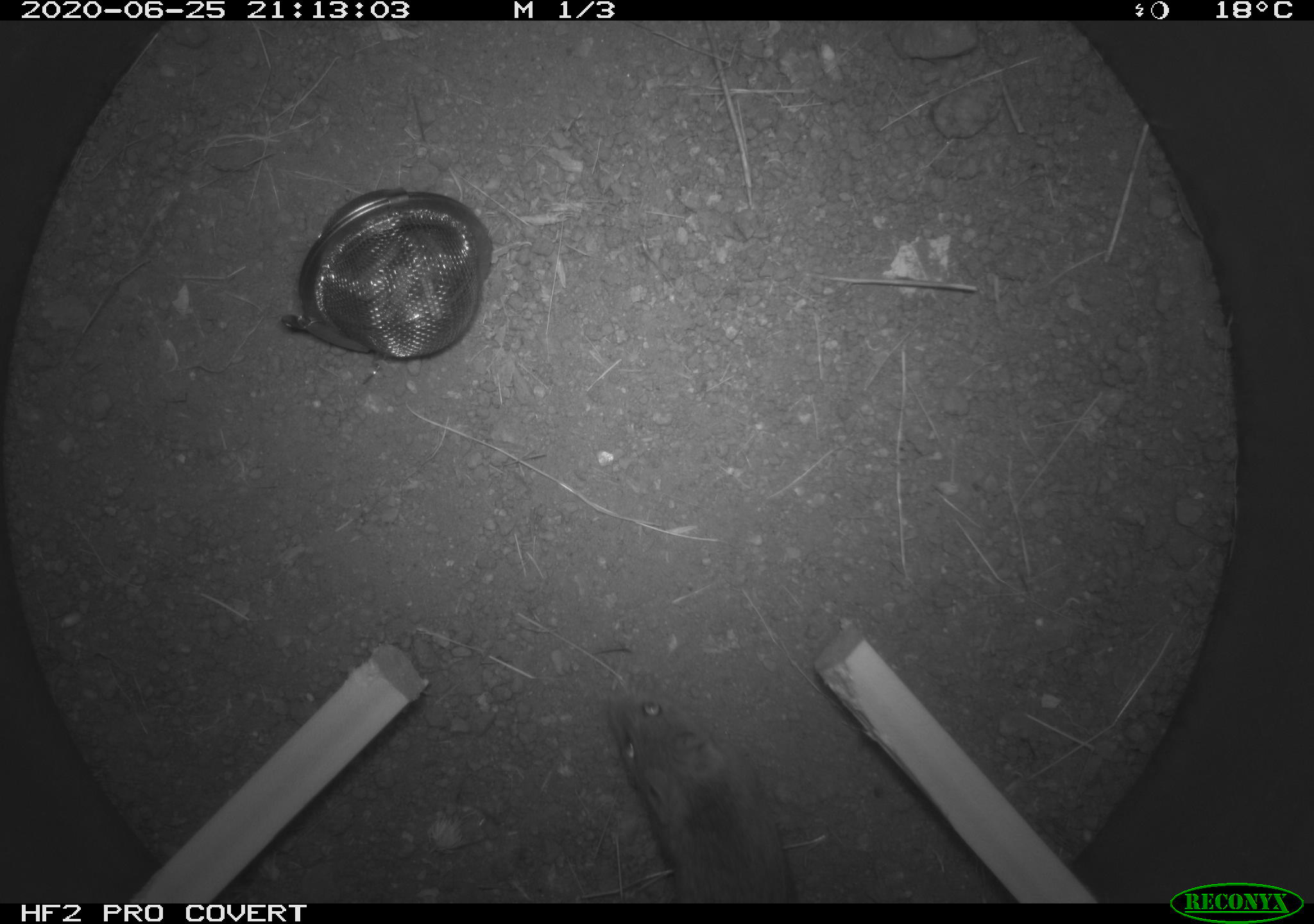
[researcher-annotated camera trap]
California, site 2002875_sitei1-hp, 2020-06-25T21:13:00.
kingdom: Animalia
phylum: Chordata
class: Mammalia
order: Rodentia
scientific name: Rodentia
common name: rodent